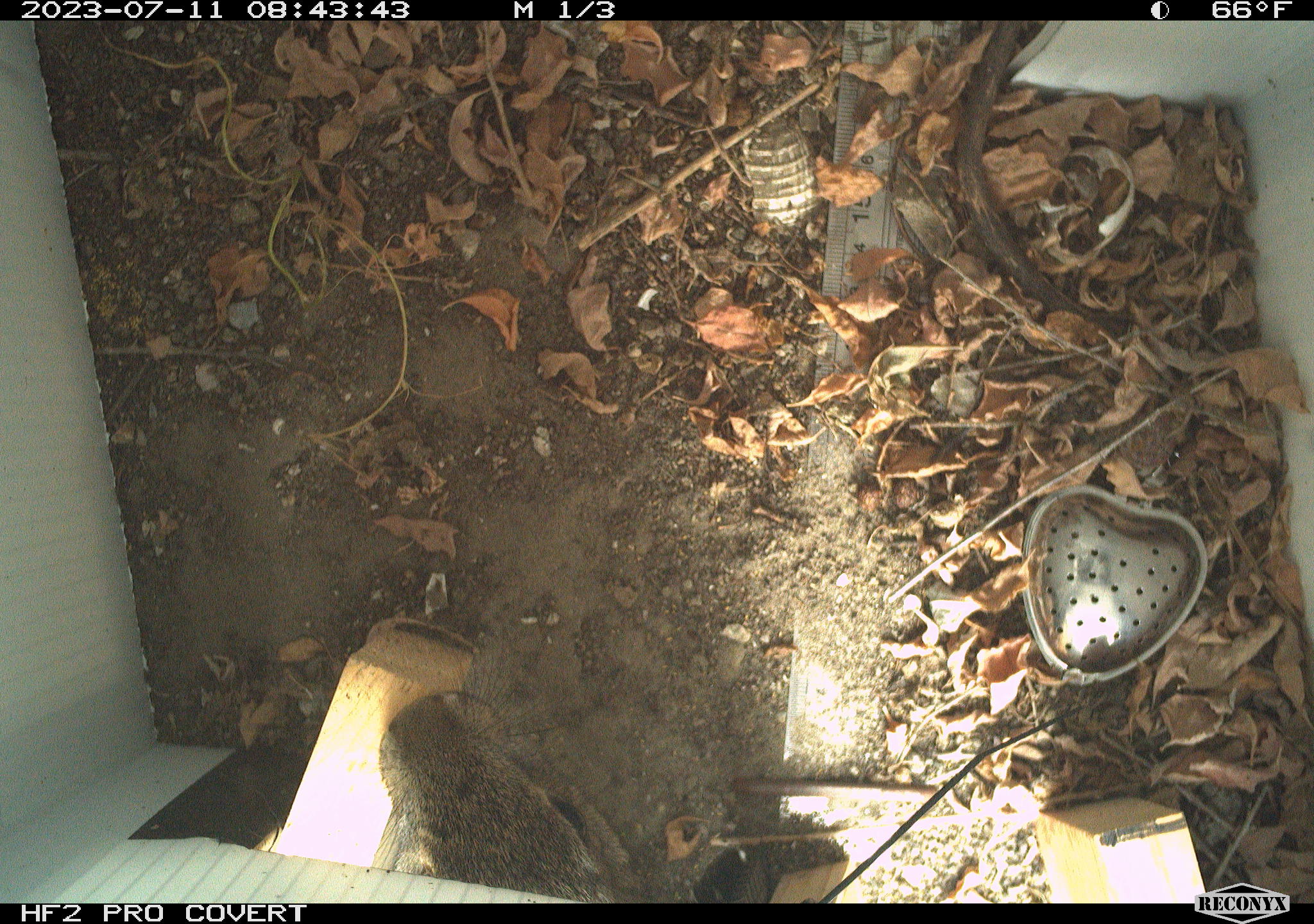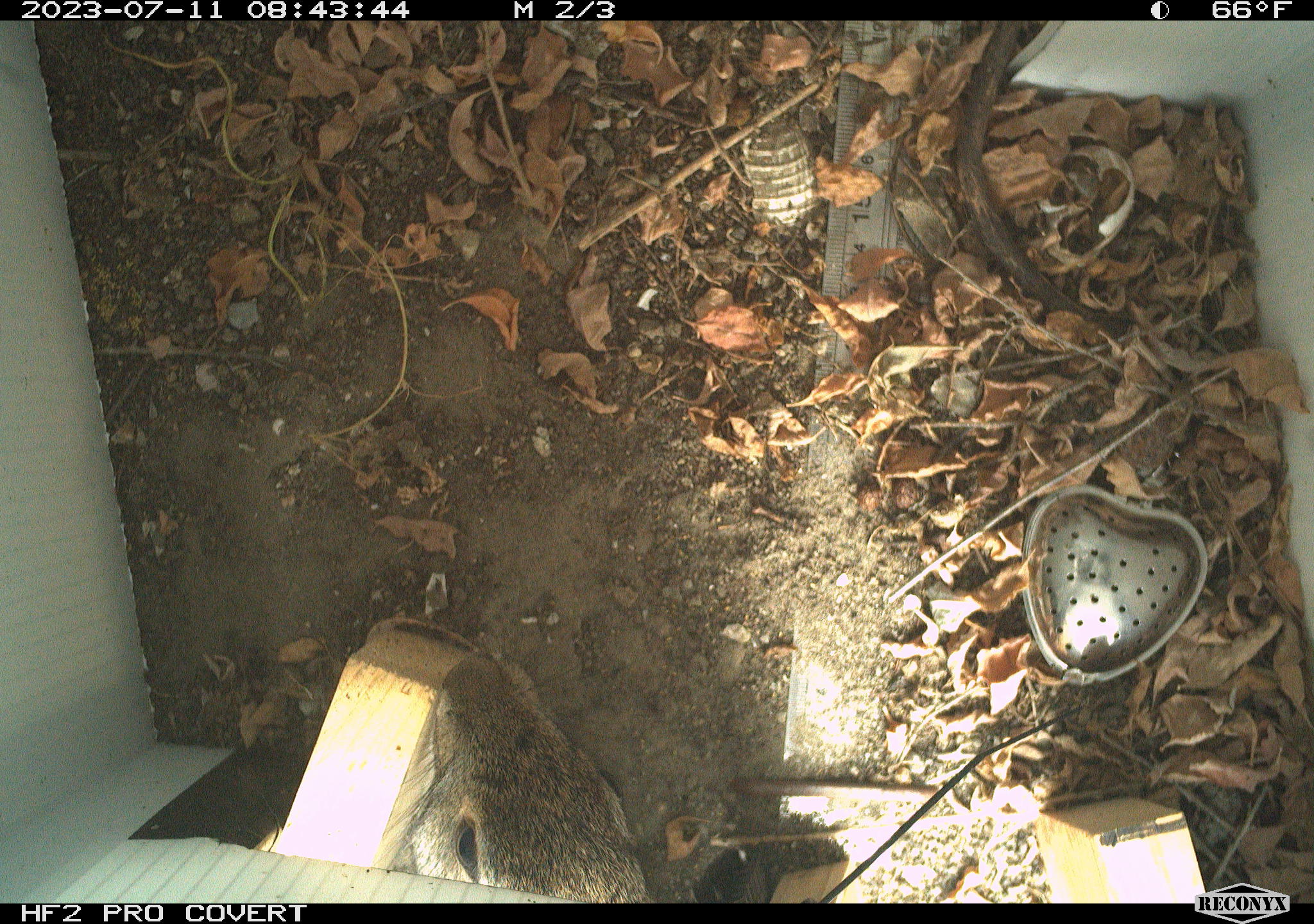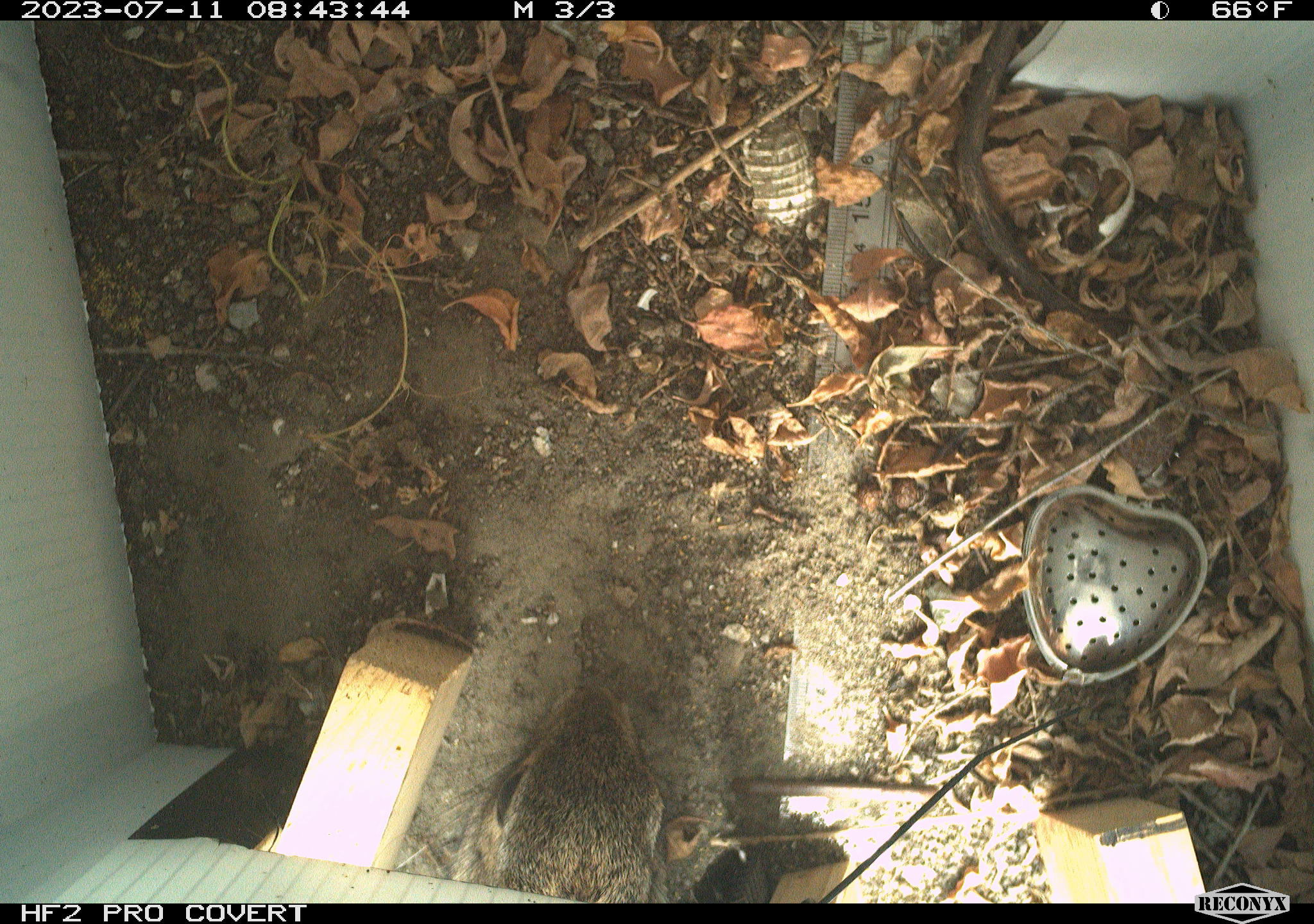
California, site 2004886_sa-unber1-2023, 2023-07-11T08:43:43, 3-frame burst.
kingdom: Animalia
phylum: Chordata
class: Mammalia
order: Lagomorpha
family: Leporidae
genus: Sylvilagus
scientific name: Sylvilagus bachmani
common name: brush rabbit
Brush rabbit (Sylvilagus bachmani).